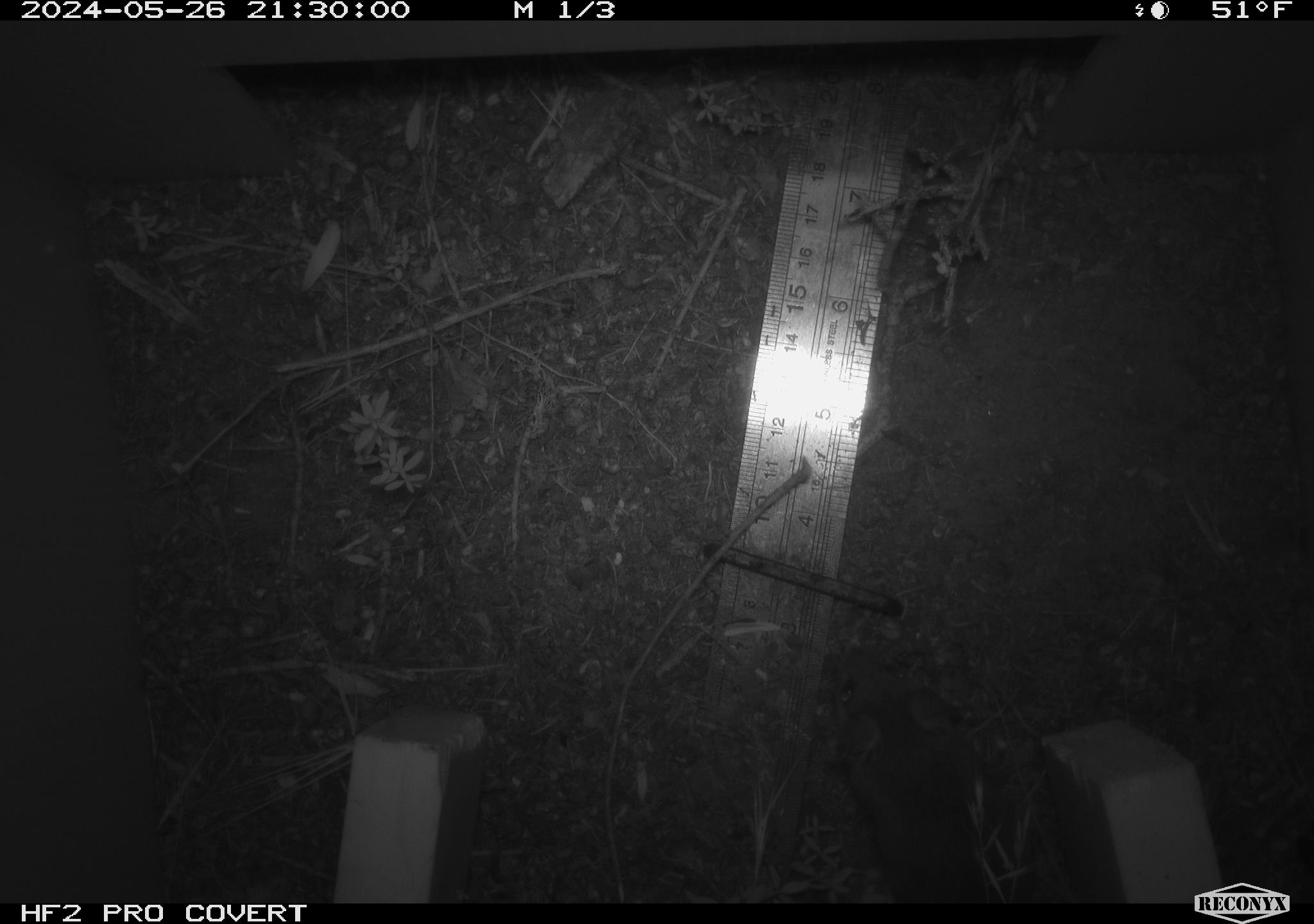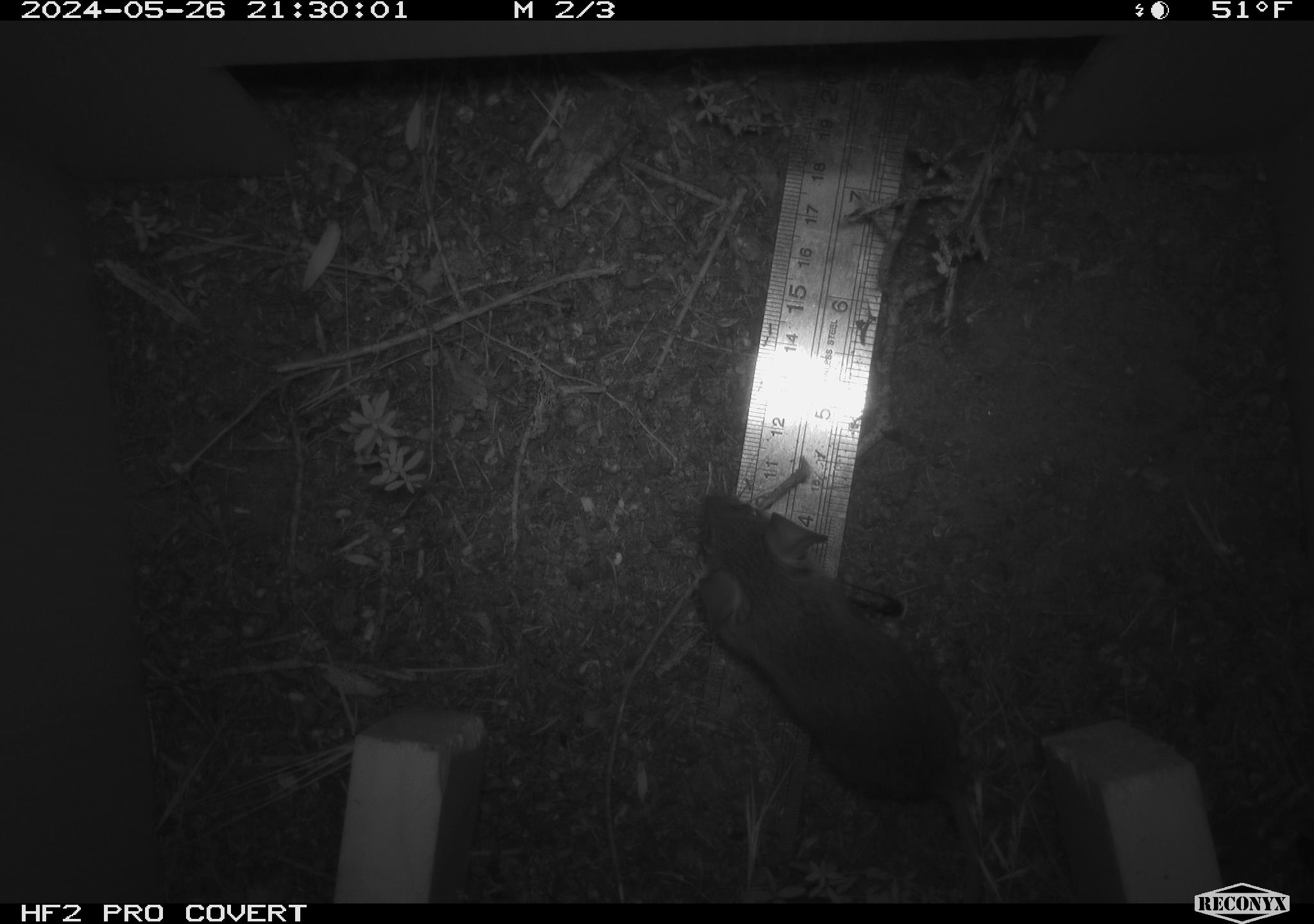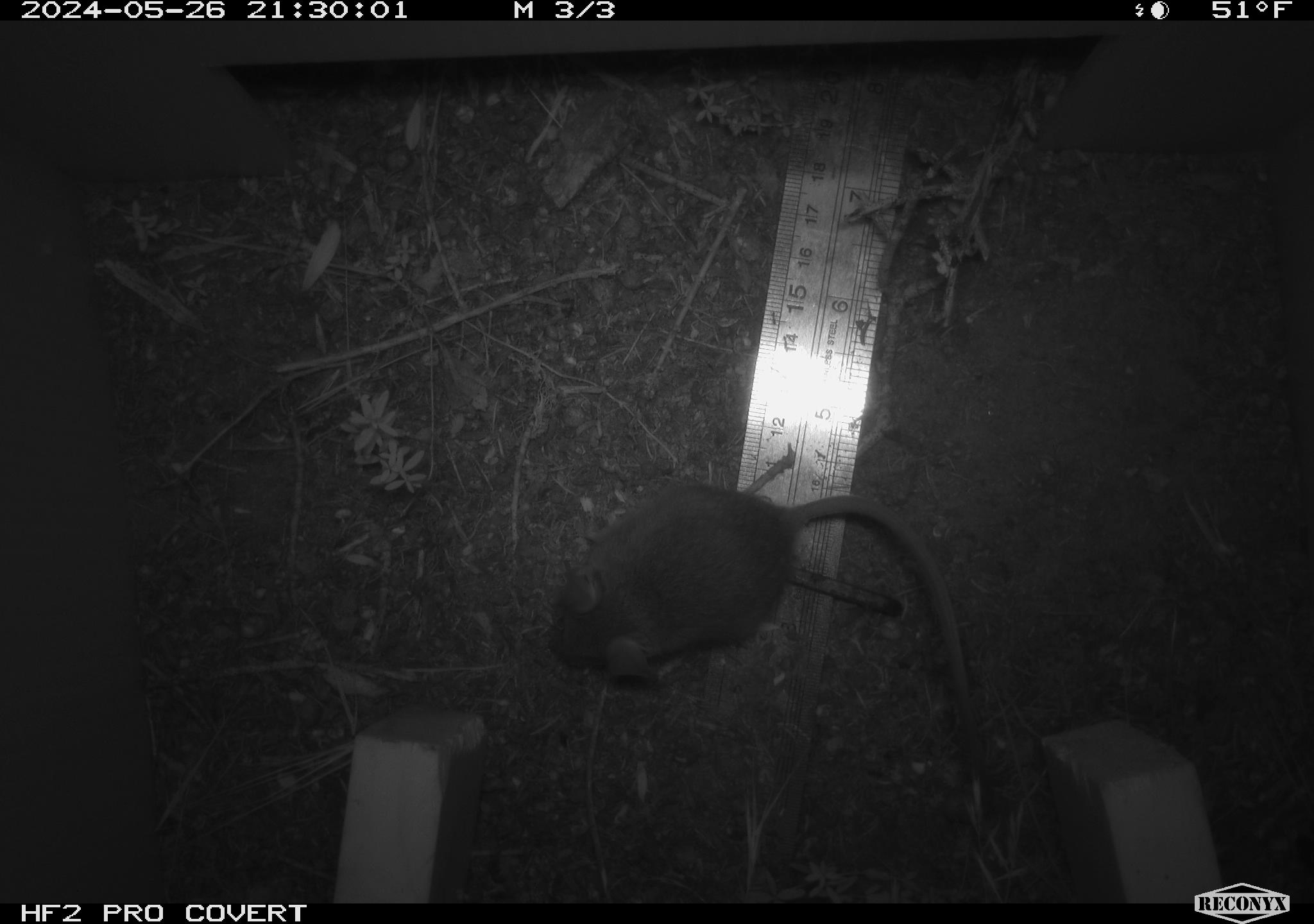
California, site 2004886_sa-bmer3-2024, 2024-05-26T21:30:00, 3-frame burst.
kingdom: Animalia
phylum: Chordata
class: Mammalia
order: Rodentia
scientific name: Rodentia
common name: mouse species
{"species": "mouse species (Rodentia)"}